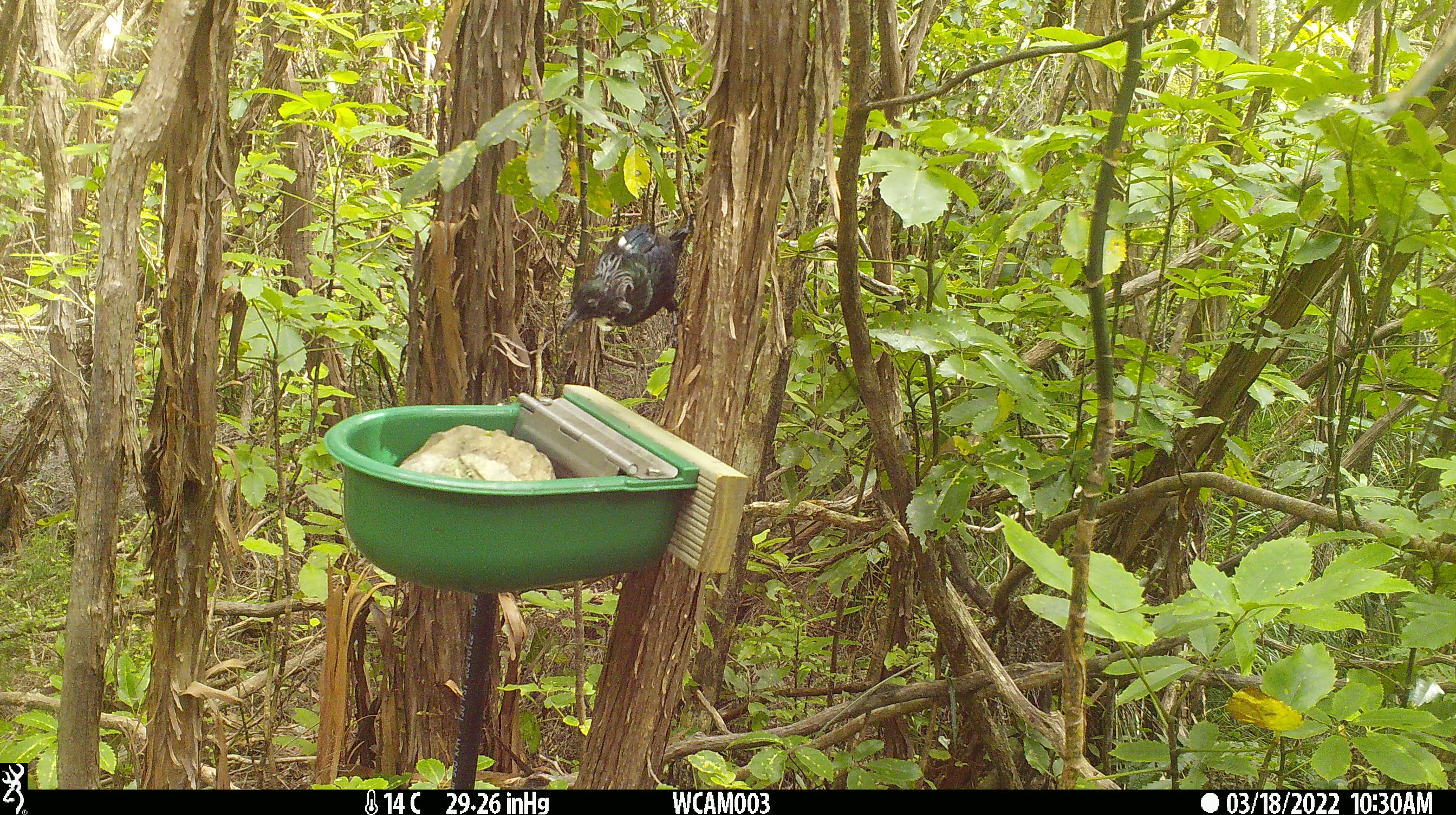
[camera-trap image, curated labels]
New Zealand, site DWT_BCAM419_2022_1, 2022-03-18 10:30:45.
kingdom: Animalia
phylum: Chordata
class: Aves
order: Passeriformes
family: Meliphagidae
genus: Prosthemadera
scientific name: Prosthemadera novaeseelandiae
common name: tui